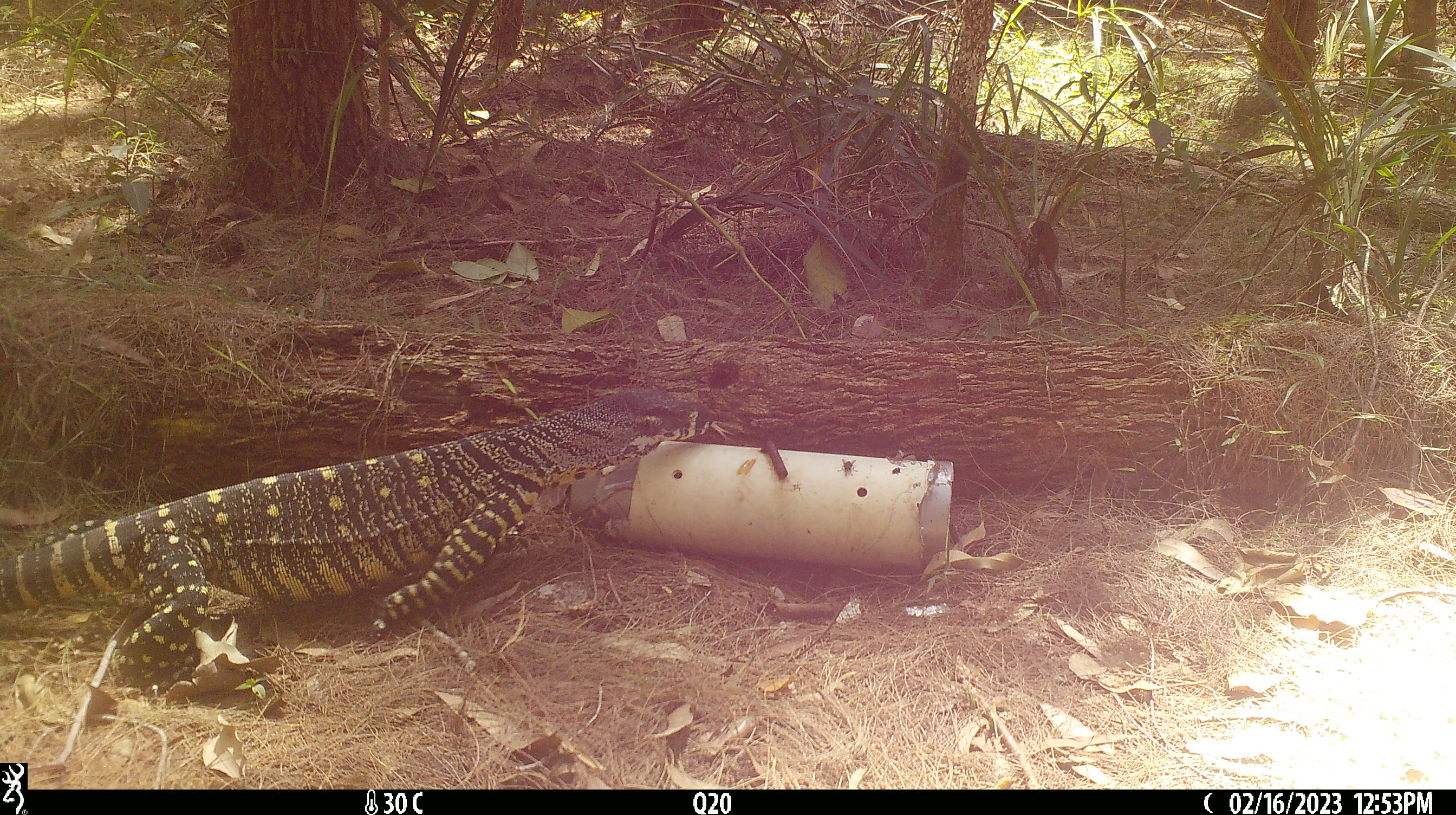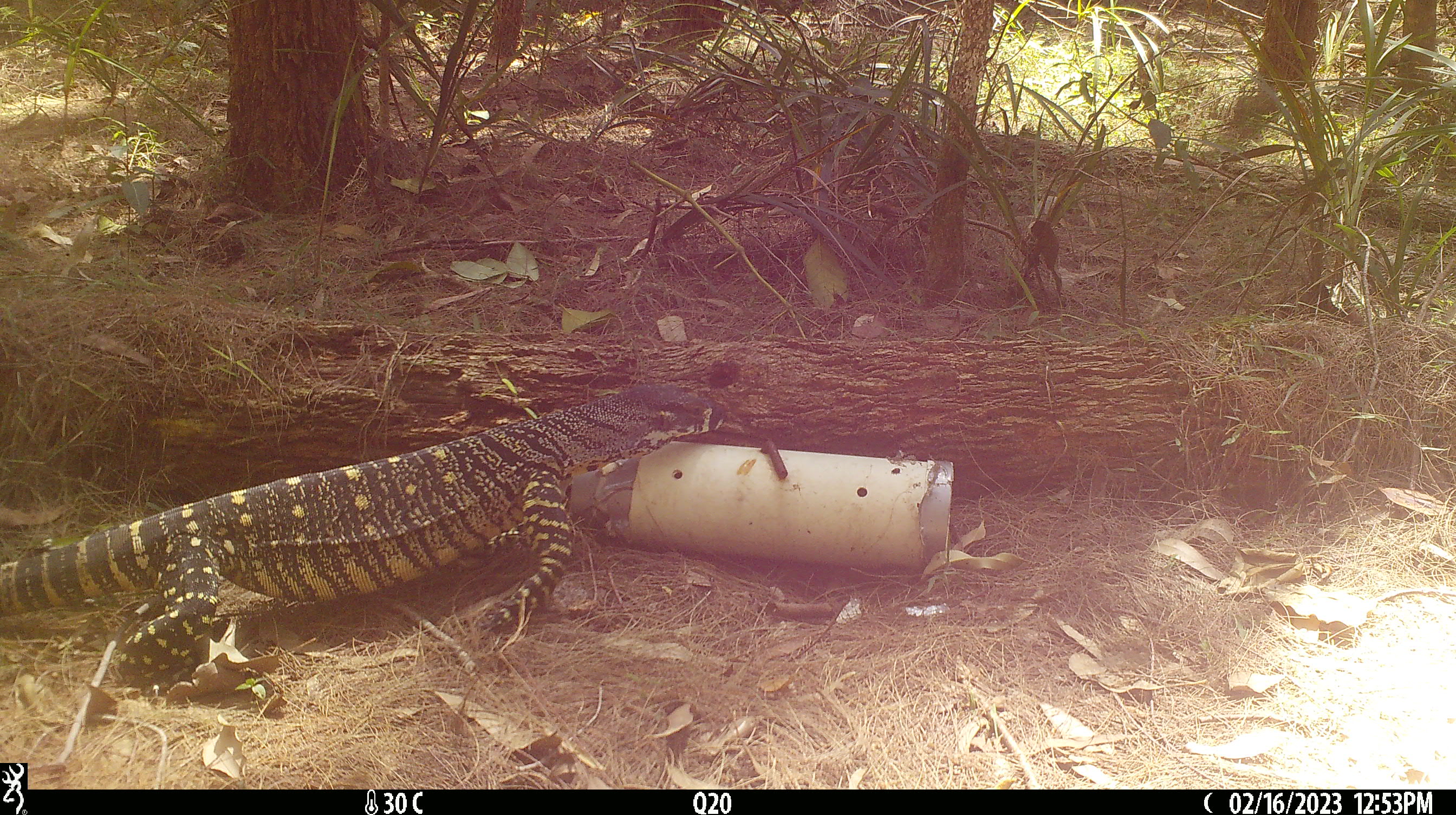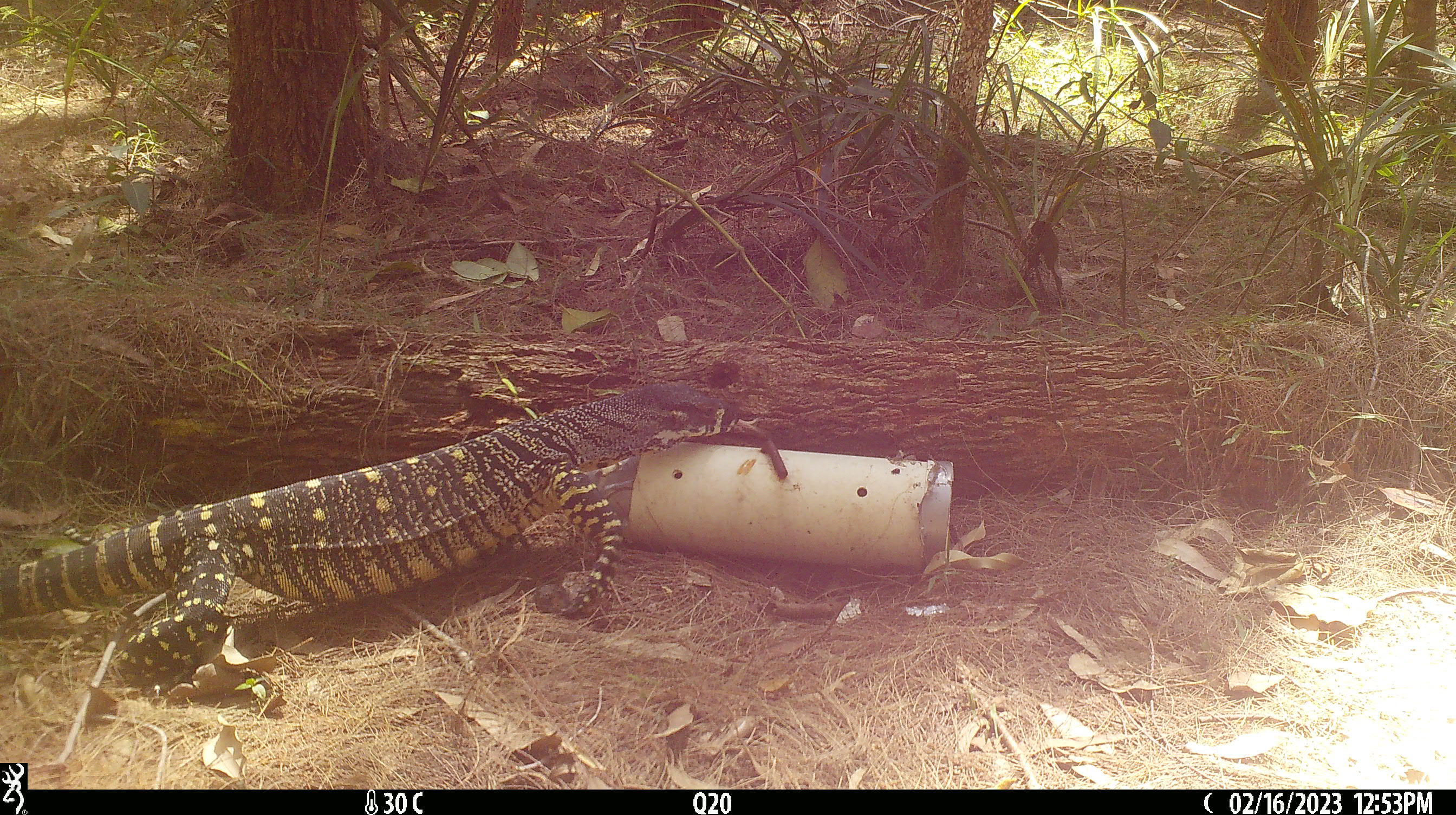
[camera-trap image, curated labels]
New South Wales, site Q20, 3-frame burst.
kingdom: Animalia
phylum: Chordata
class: Reptilia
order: Squamata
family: Varanidae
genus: Varanus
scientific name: Varanus varius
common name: lace monitor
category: goanna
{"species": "goanna (lace monitor) (Varanus varius)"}